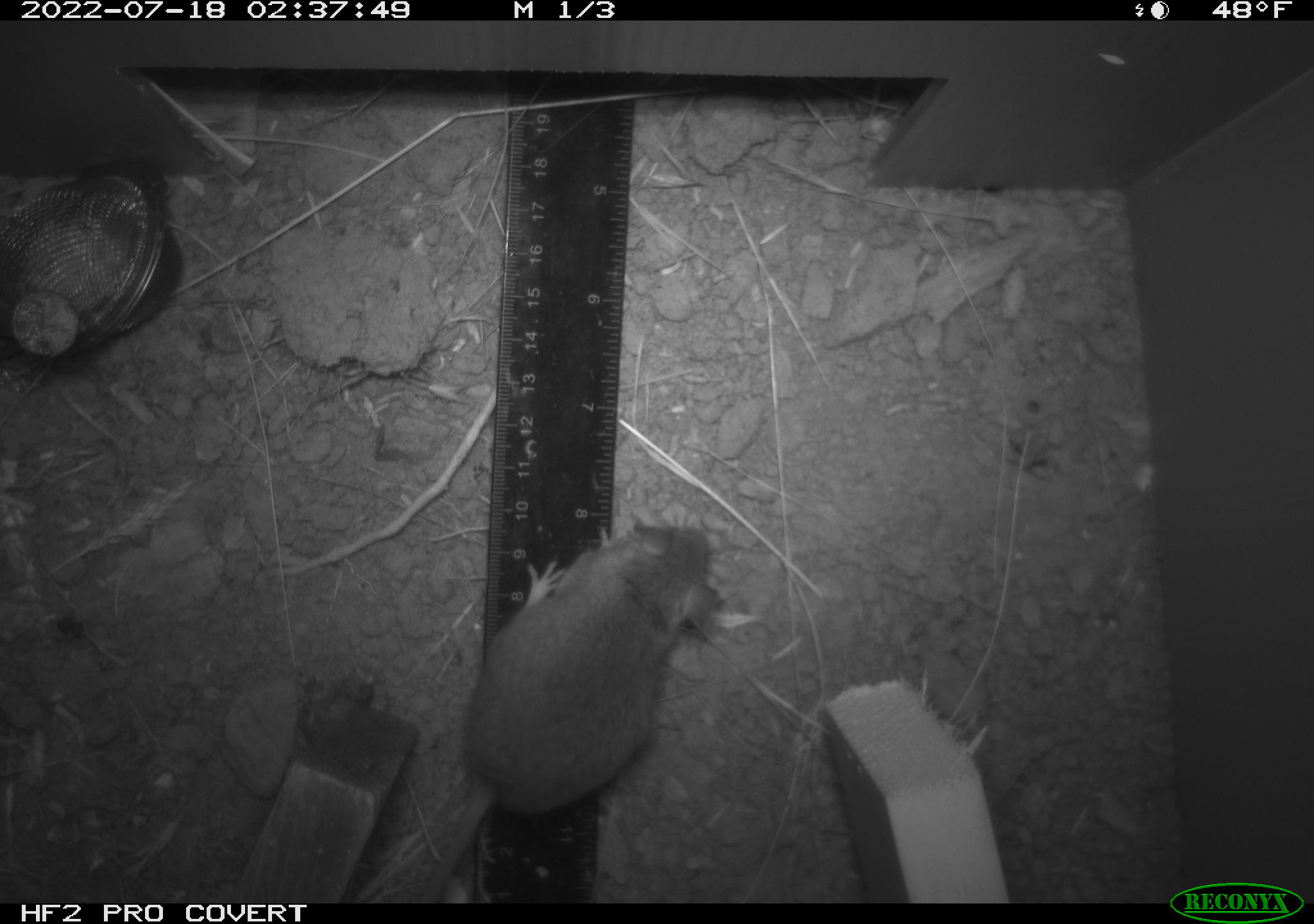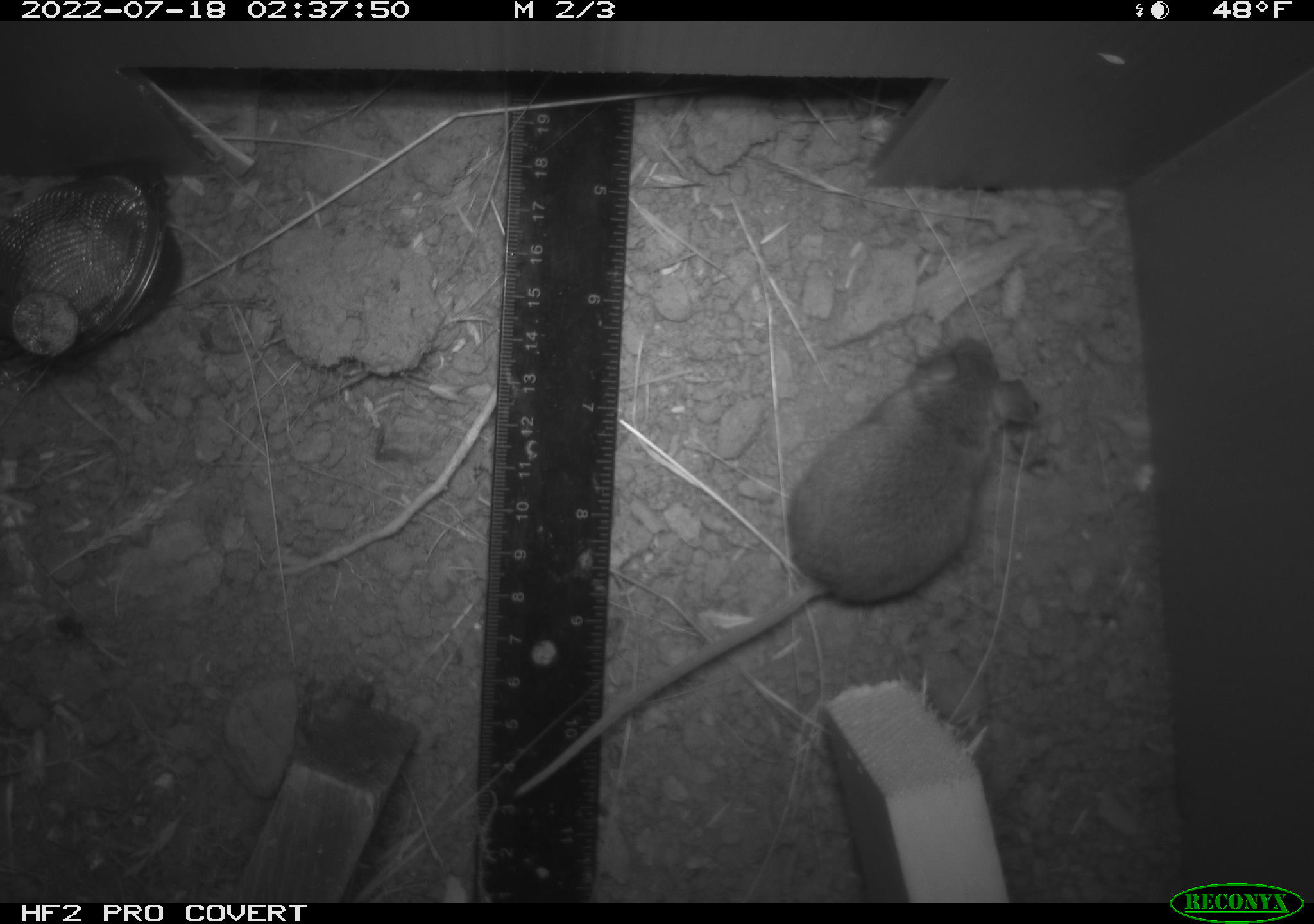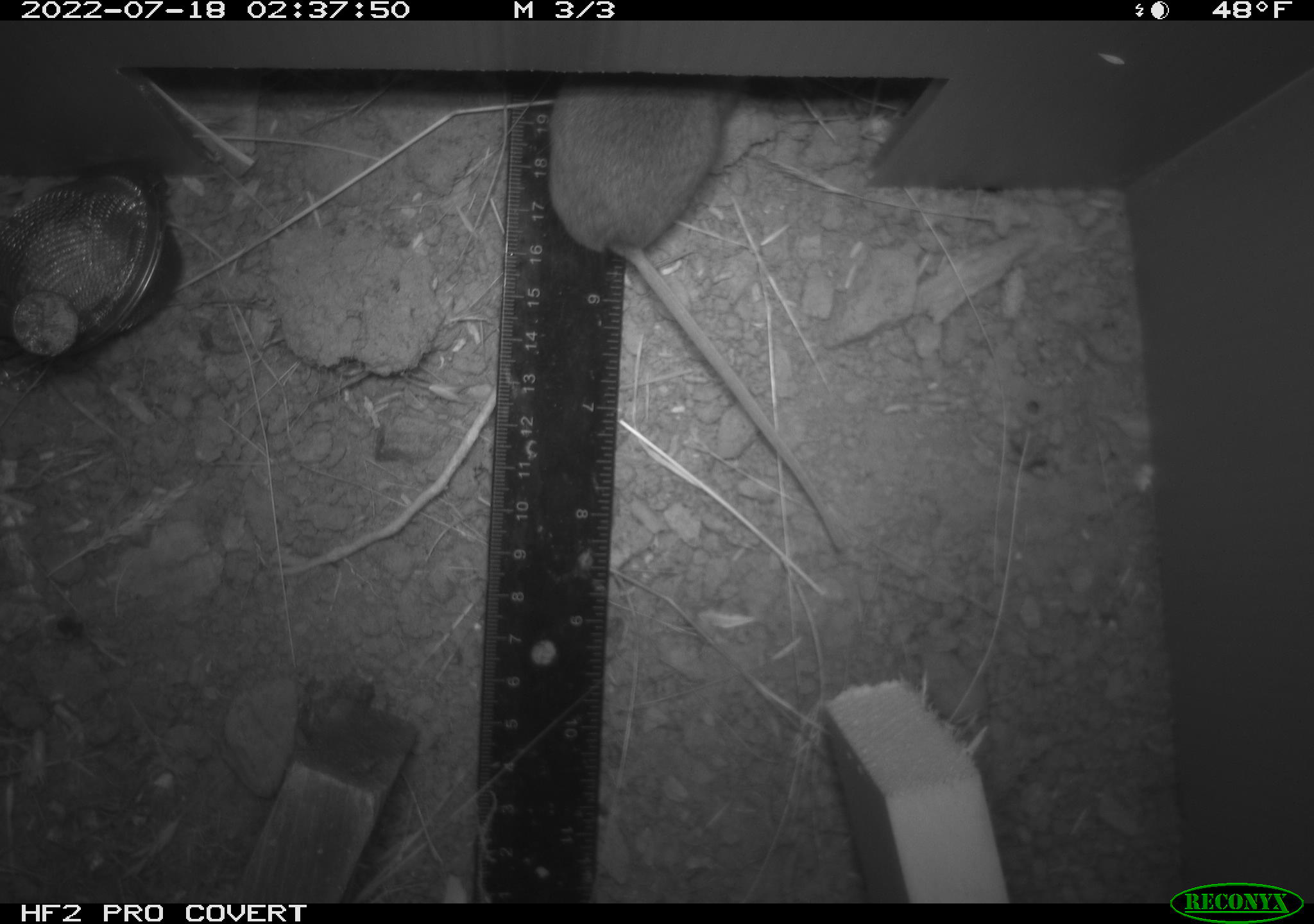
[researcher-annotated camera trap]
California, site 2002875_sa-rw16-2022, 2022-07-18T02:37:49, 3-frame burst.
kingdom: Animalia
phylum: Chordata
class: Mammalia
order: Rodentia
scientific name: Rodentia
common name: mouse species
Mouse species (Rodentia).